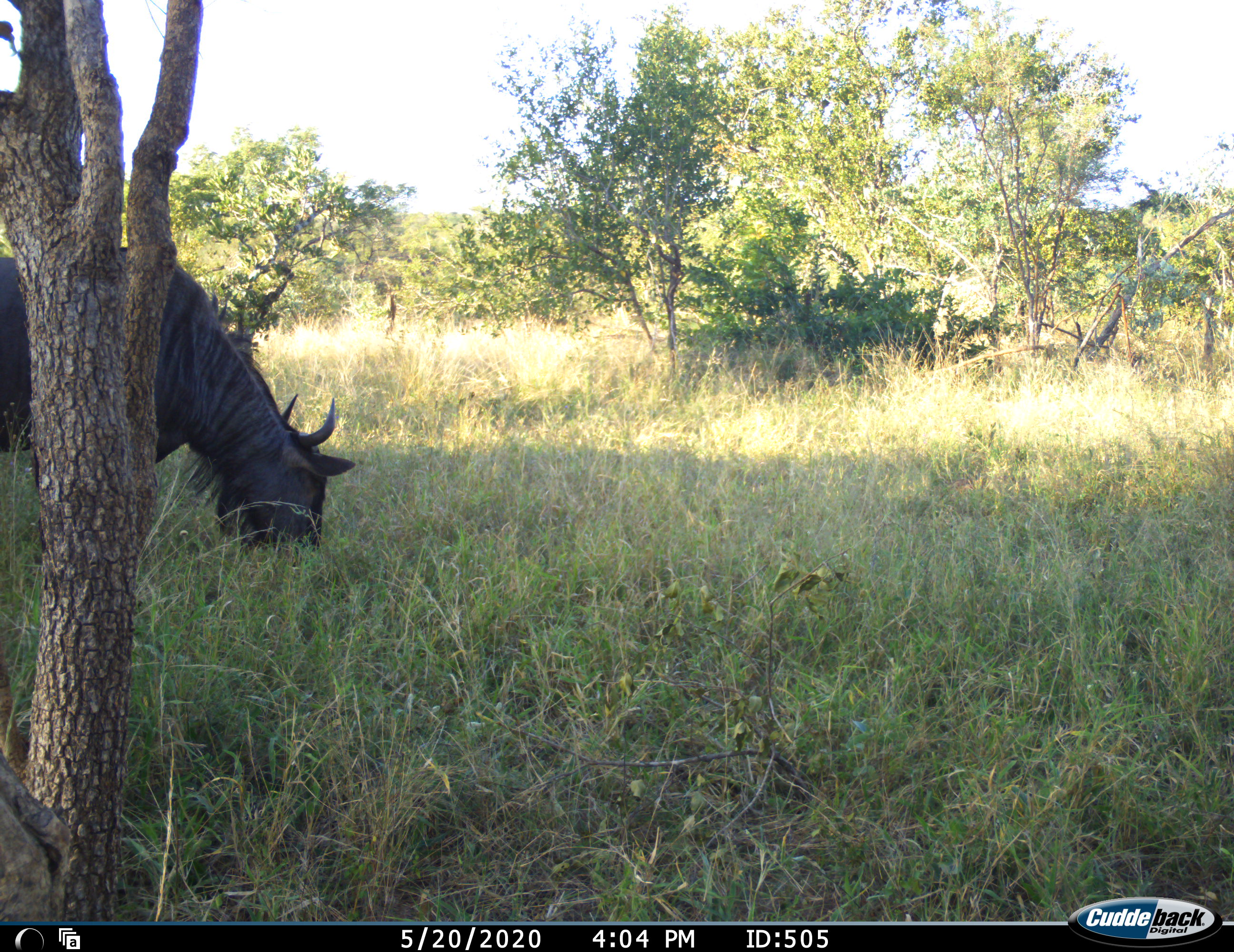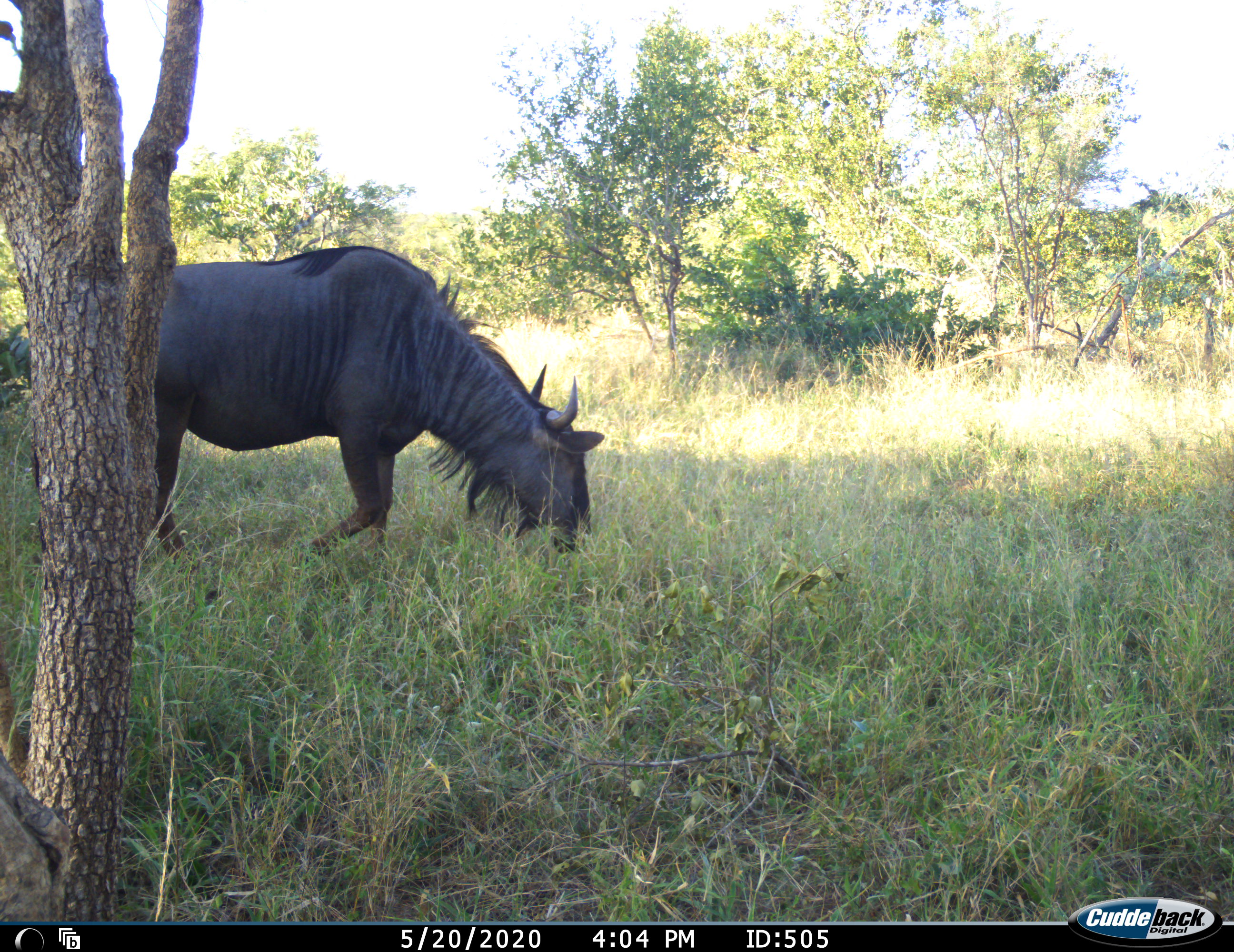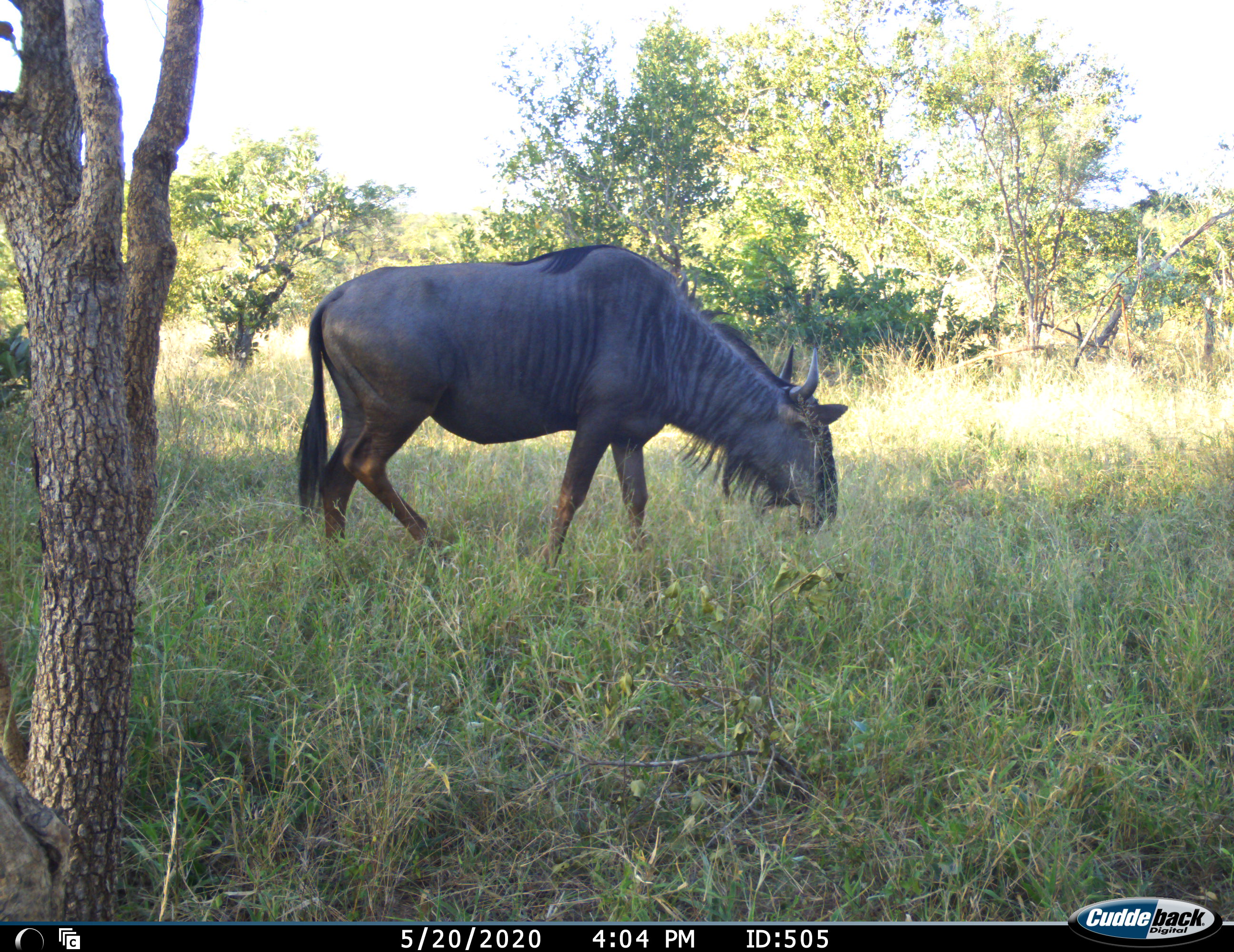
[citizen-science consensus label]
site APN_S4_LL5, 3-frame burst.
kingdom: Animalia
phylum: Chordata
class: Mammalia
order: Artiodactyla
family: Bovidae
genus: Connochaetes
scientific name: Connochaetes taurinus taurinus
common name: blue wildebeest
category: wildebeestblue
Wildebeestblue (blue wildebeest) (Connochaetes taurinus taurinus), count 1. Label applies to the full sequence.